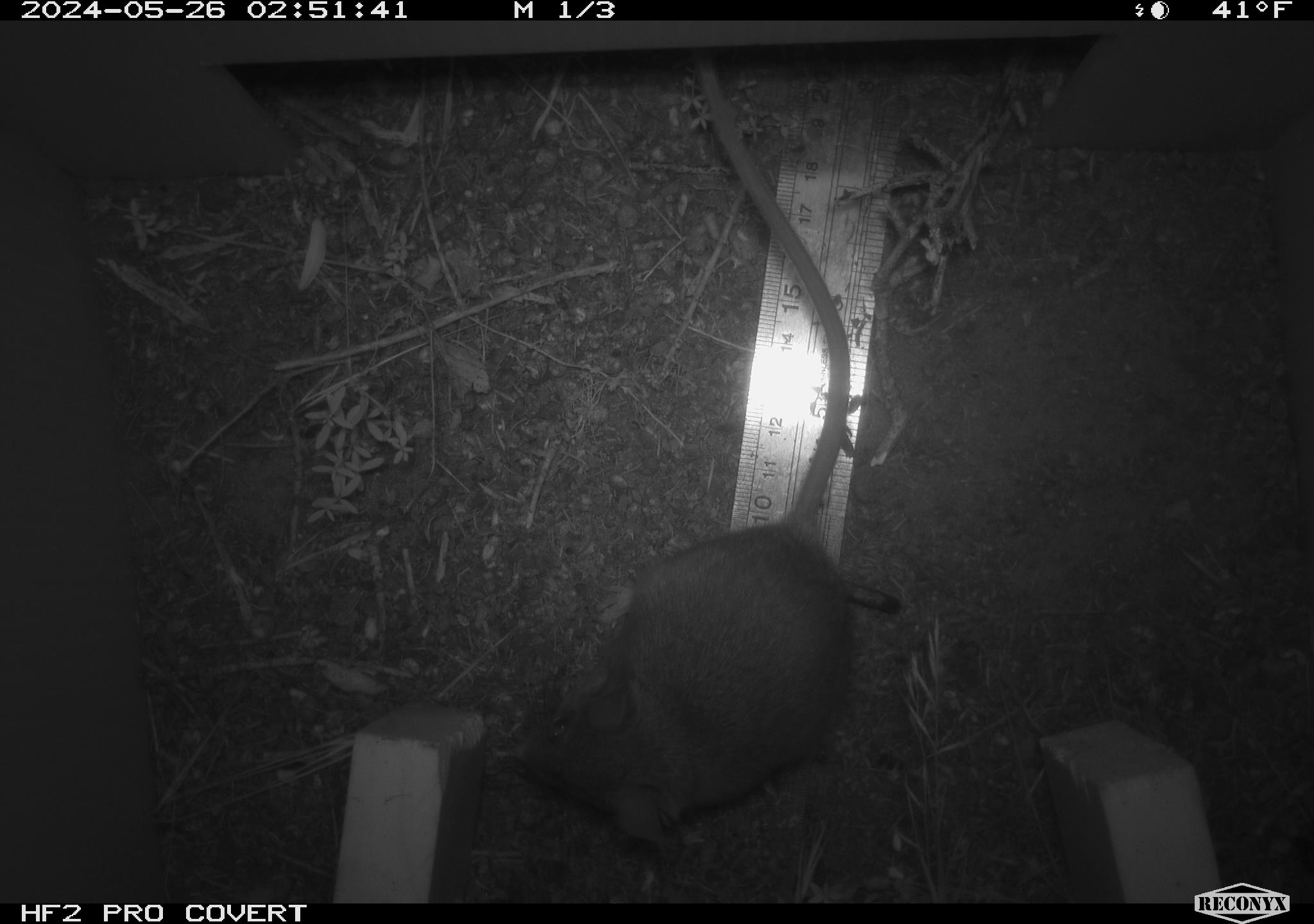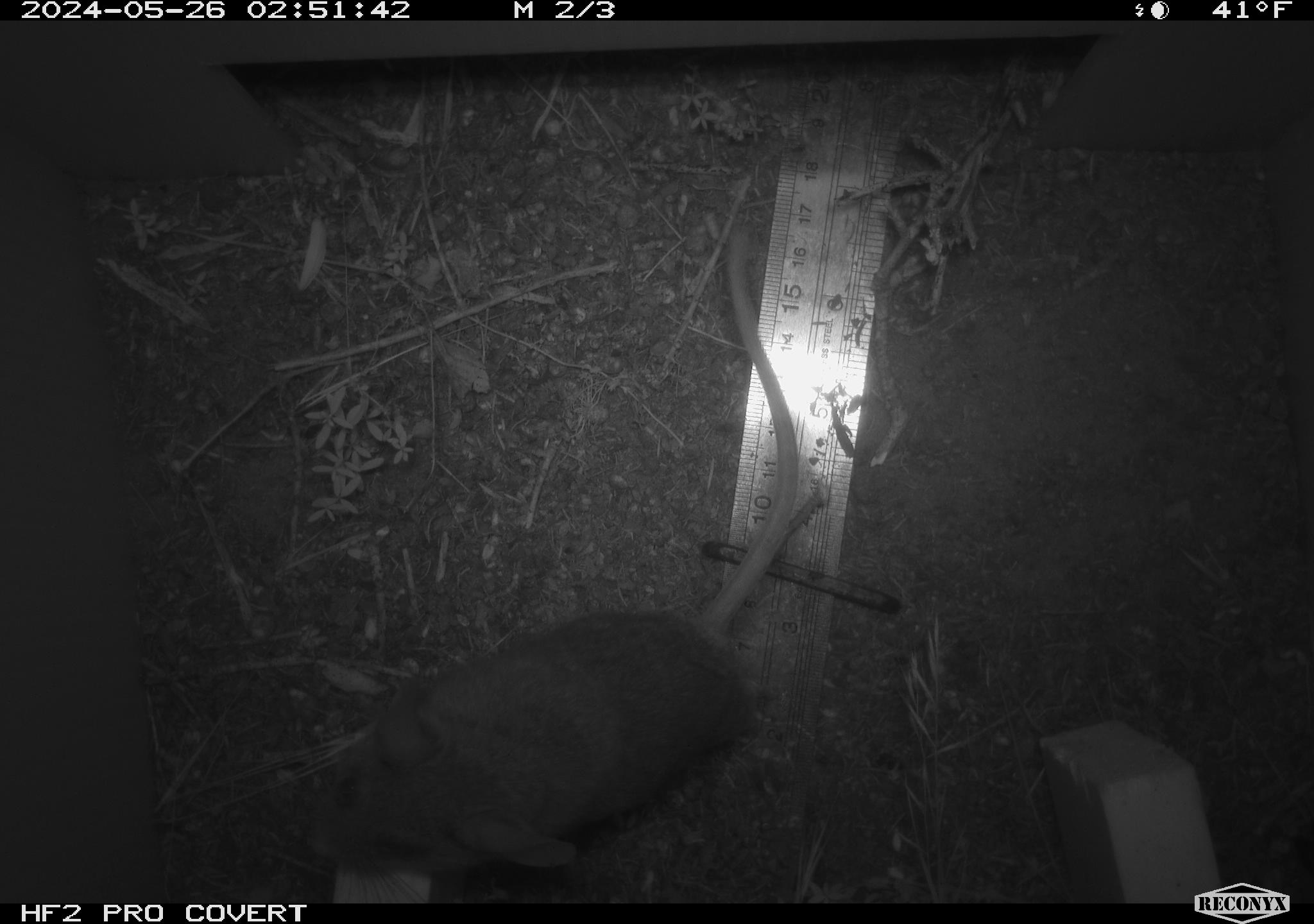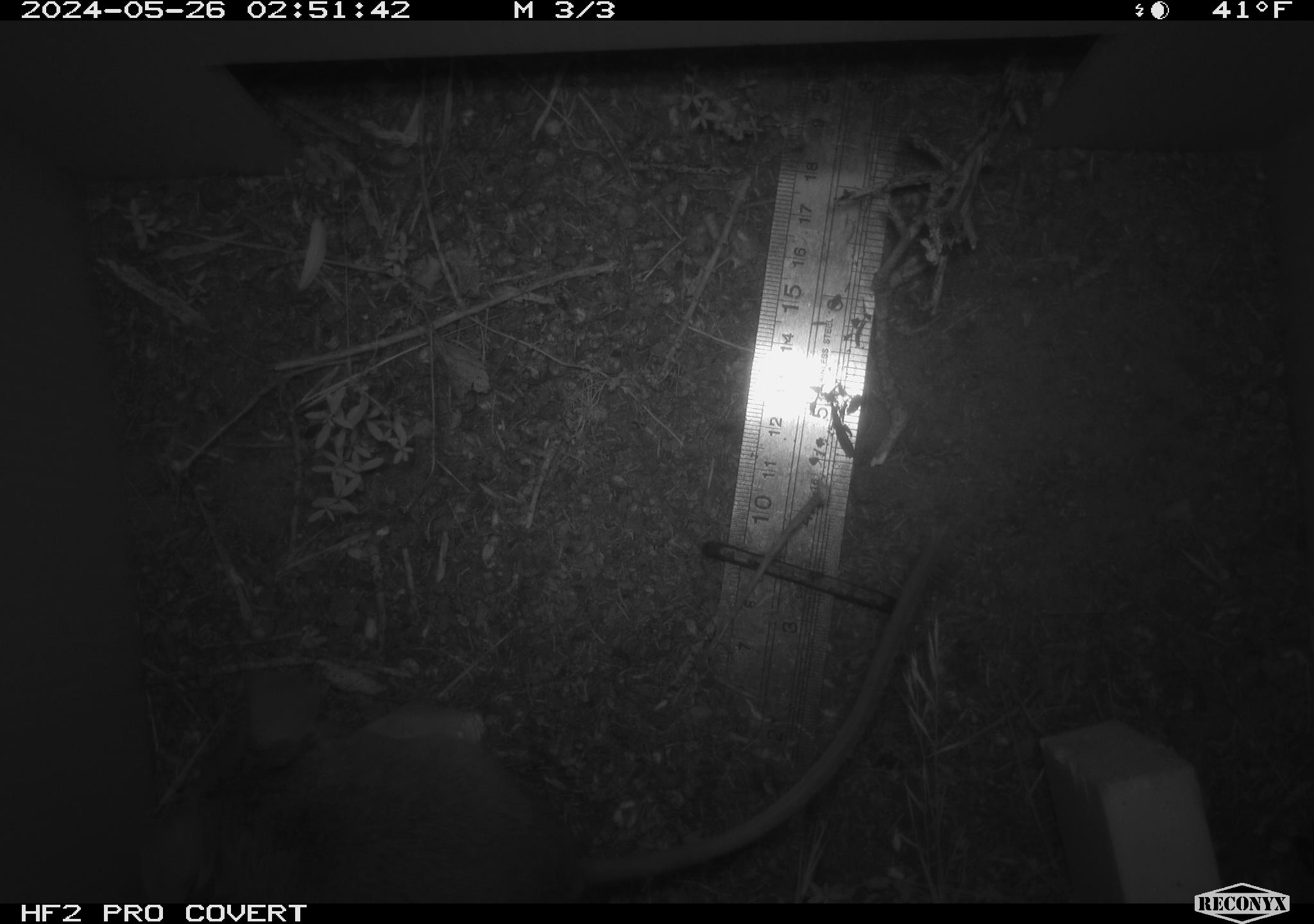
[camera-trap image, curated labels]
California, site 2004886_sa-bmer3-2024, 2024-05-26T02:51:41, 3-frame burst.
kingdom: Animalia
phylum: Chordata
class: Mammalia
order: Rodentia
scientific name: Rodentia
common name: mouse species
Mouse species (Rodentia).